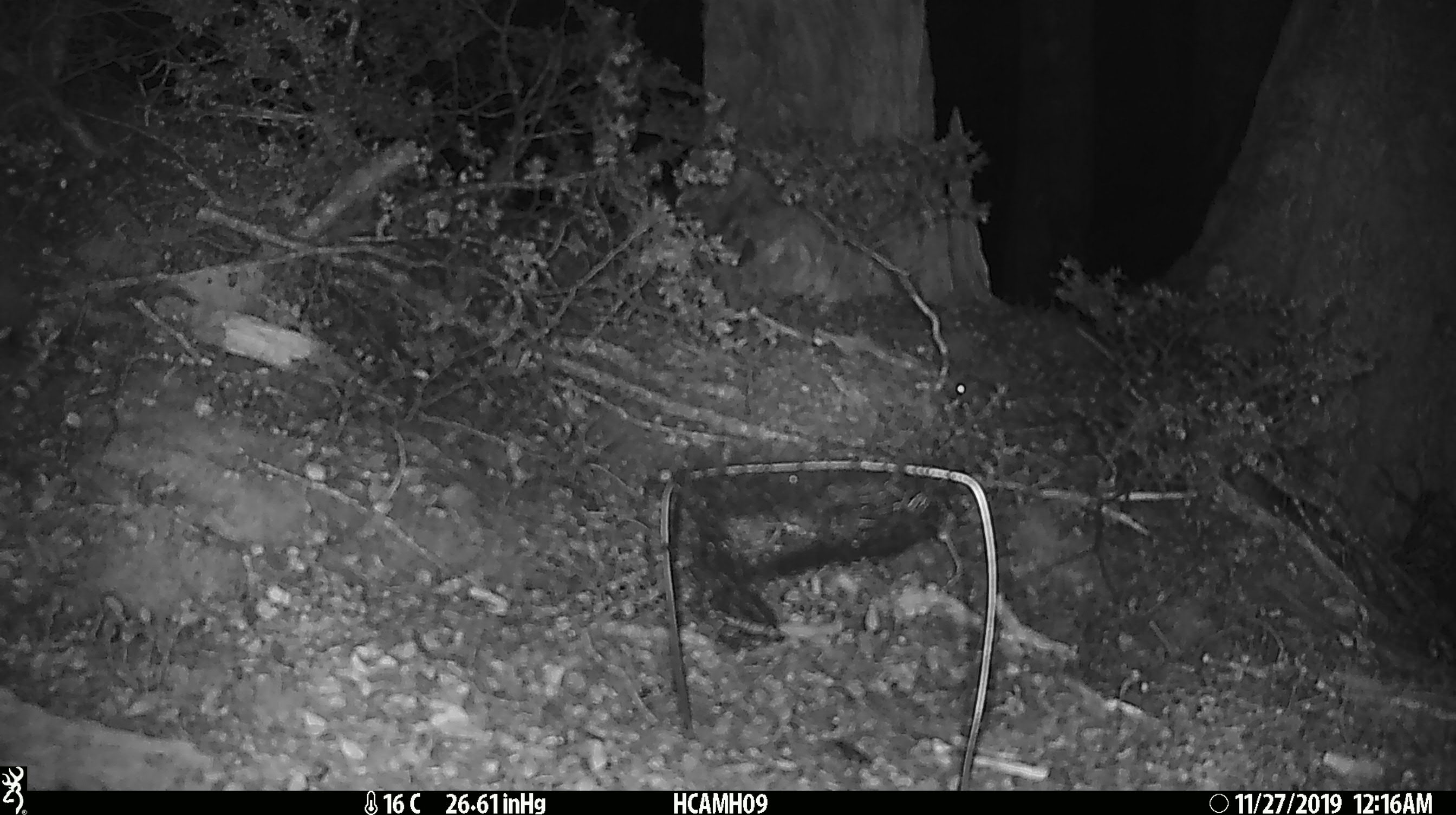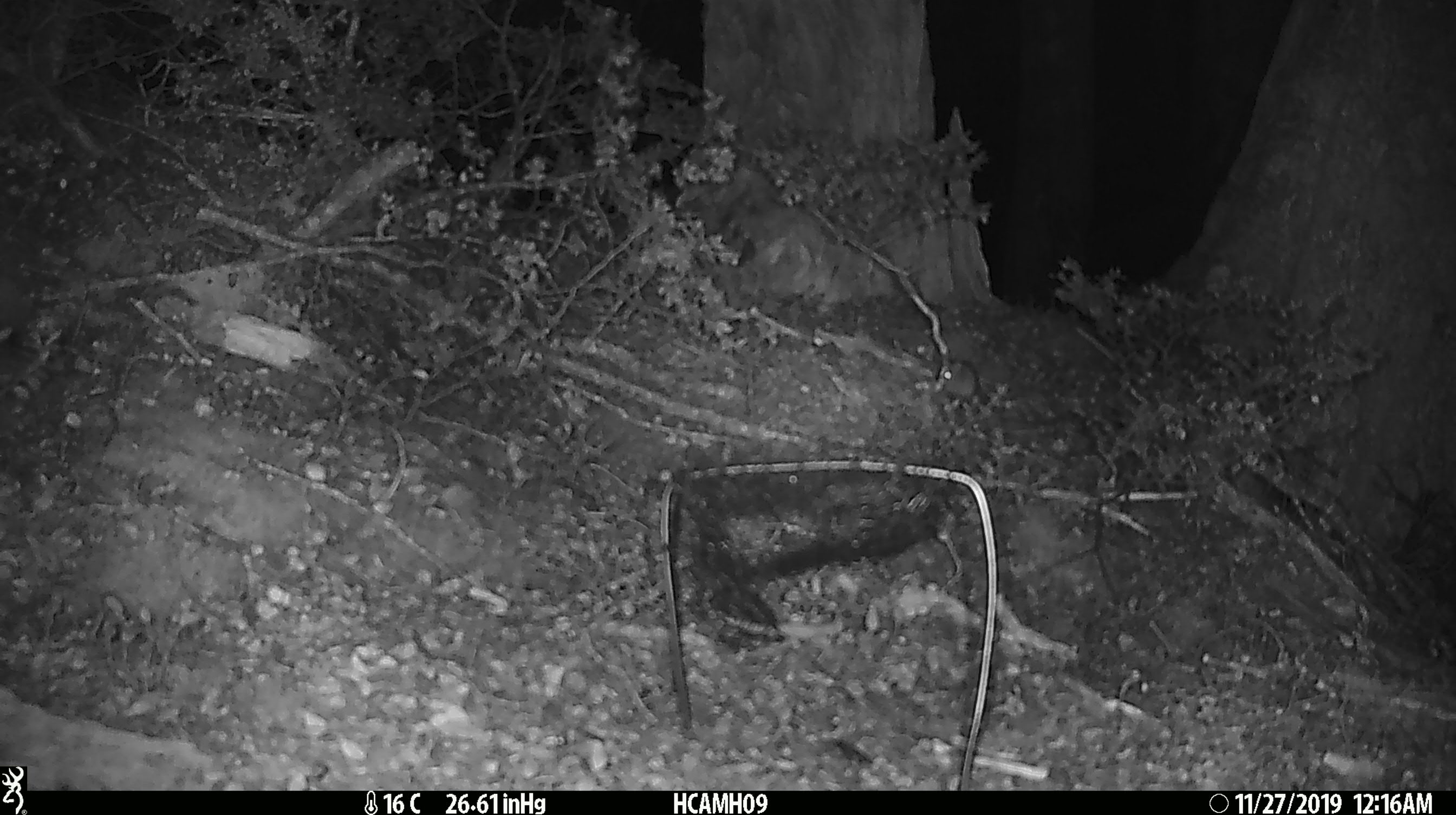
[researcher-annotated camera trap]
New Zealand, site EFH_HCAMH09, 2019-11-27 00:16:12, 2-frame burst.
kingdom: Animalia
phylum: Chordata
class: Mammalia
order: Rodentia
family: Muridae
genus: Mus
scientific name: Mus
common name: mouse